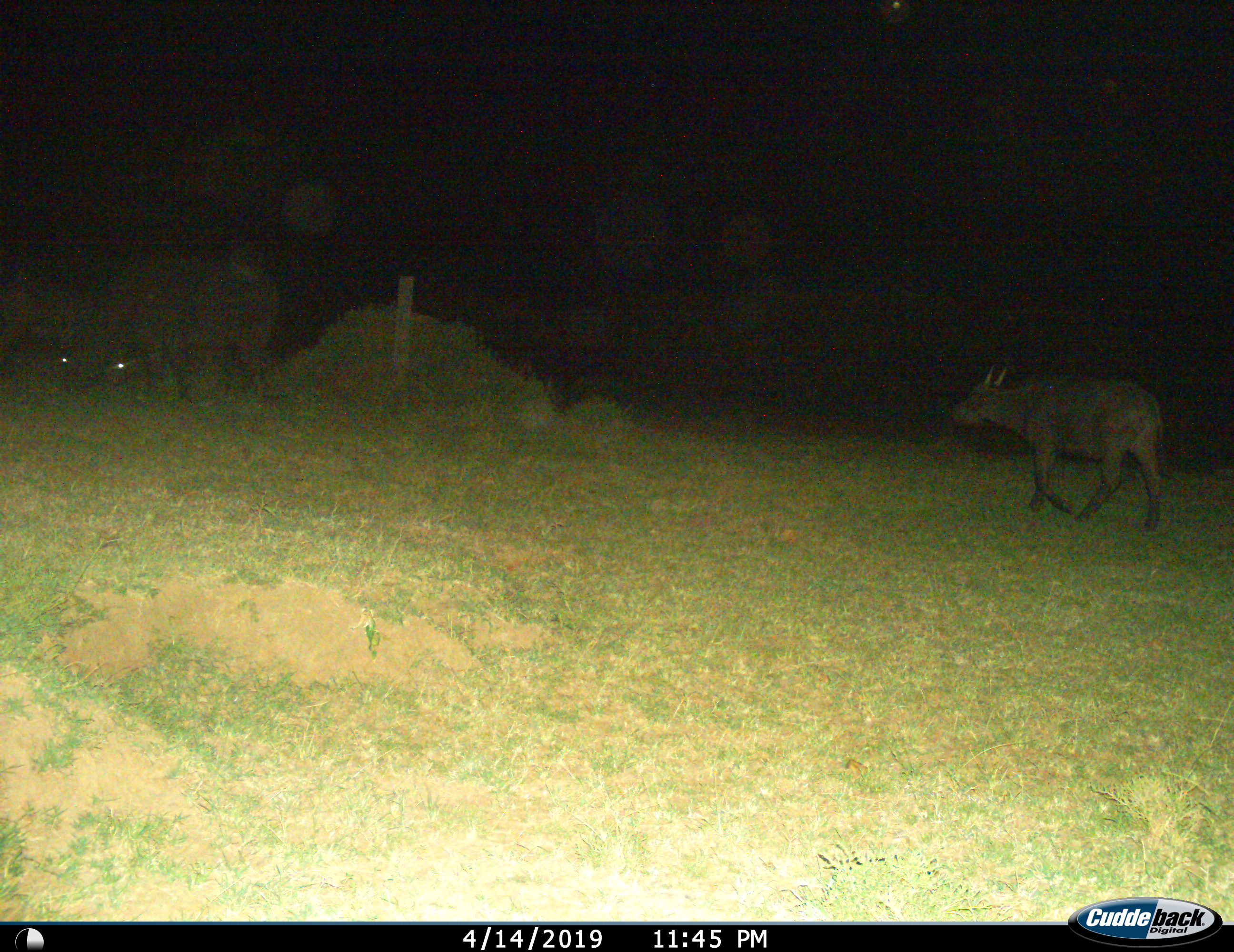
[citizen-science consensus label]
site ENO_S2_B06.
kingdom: Animalia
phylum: Chordata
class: Mammalia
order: Artiodactyla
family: Bovidae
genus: Syncerus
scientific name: Syncerus caffer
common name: african buffalo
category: buffalo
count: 3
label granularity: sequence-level